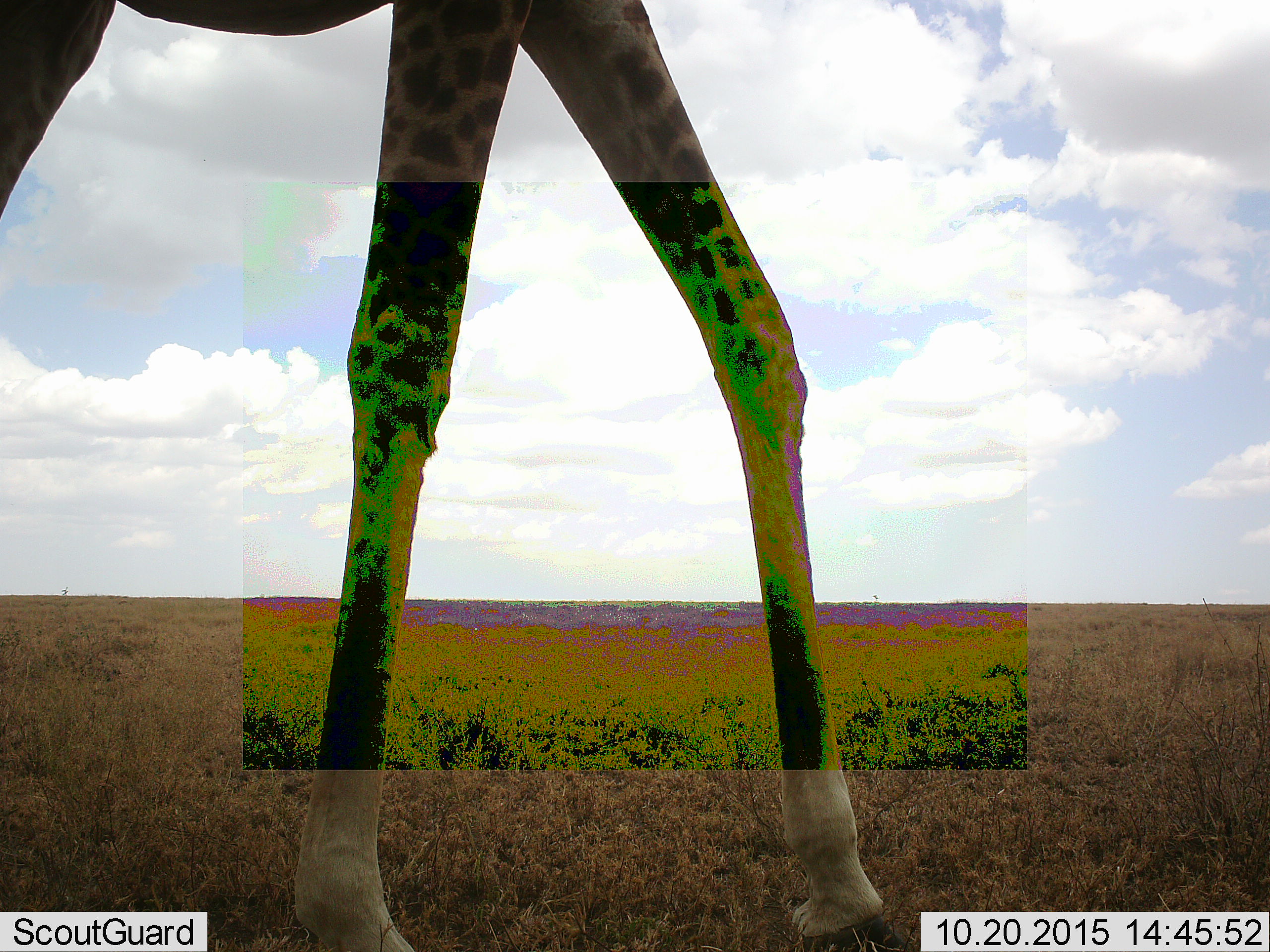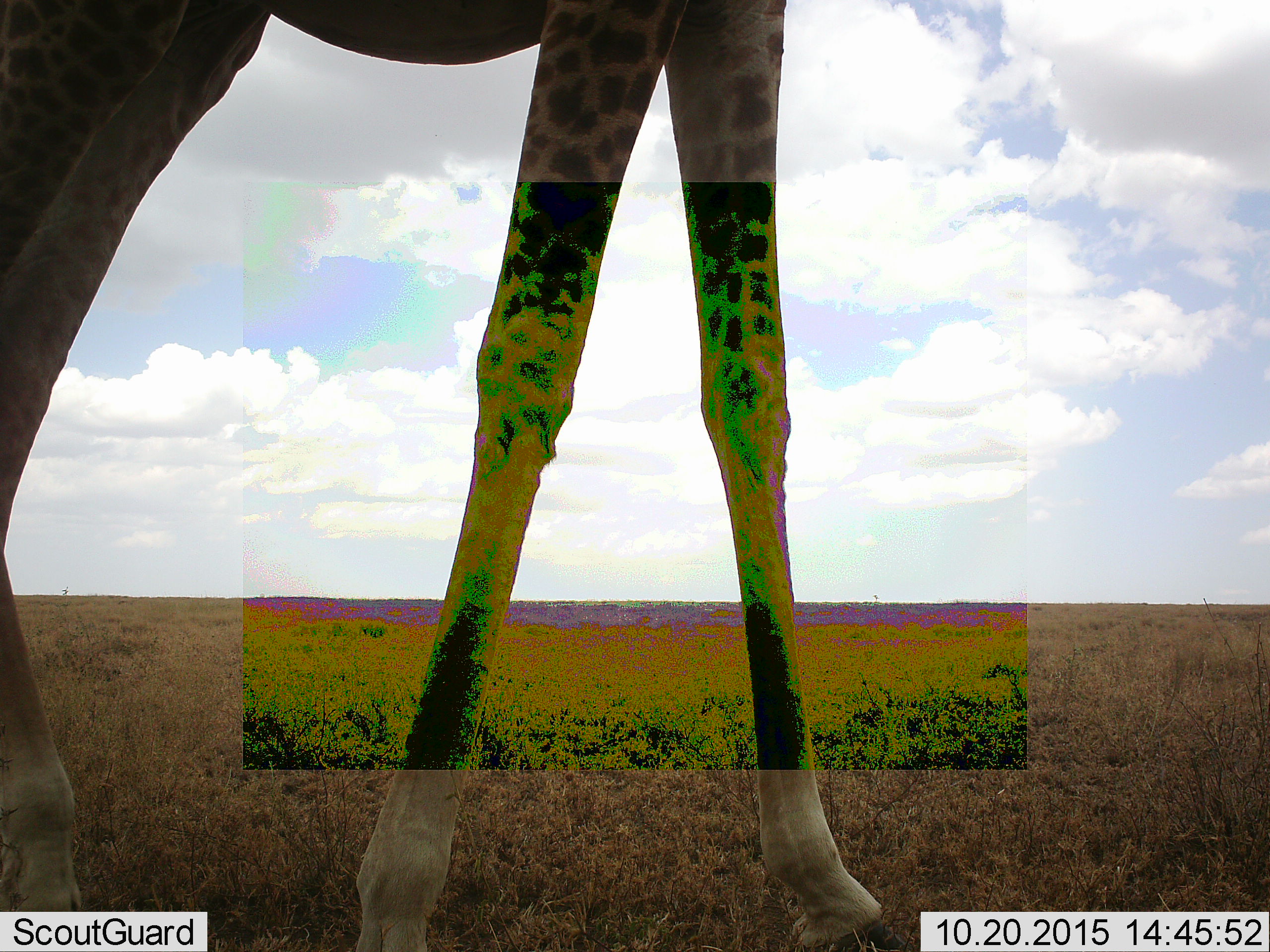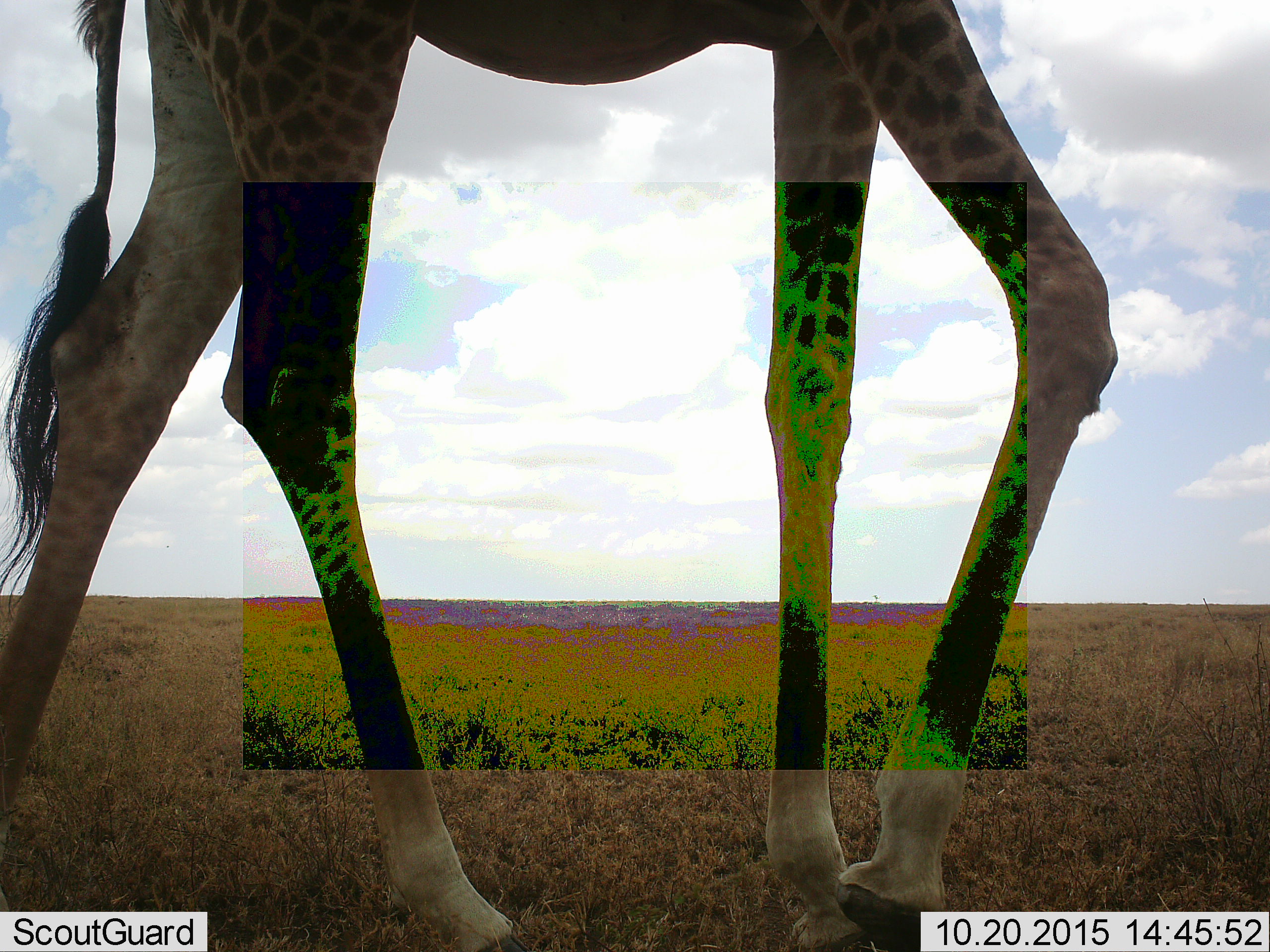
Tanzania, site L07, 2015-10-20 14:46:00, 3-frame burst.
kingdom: Animalia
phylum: Chordata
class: Mammalia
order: Artiodactyla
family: Giraffidae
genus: Giraffa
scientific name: Giraffa camelopardalis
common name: giraffe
Giraffe (Giraffa camelopardalis), count 1. Behavior (volunteer vote fractions): standing 30%, resting 0%, moving 80%, interacting 0%. Young present (vote fraction): 0%. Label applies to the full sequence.